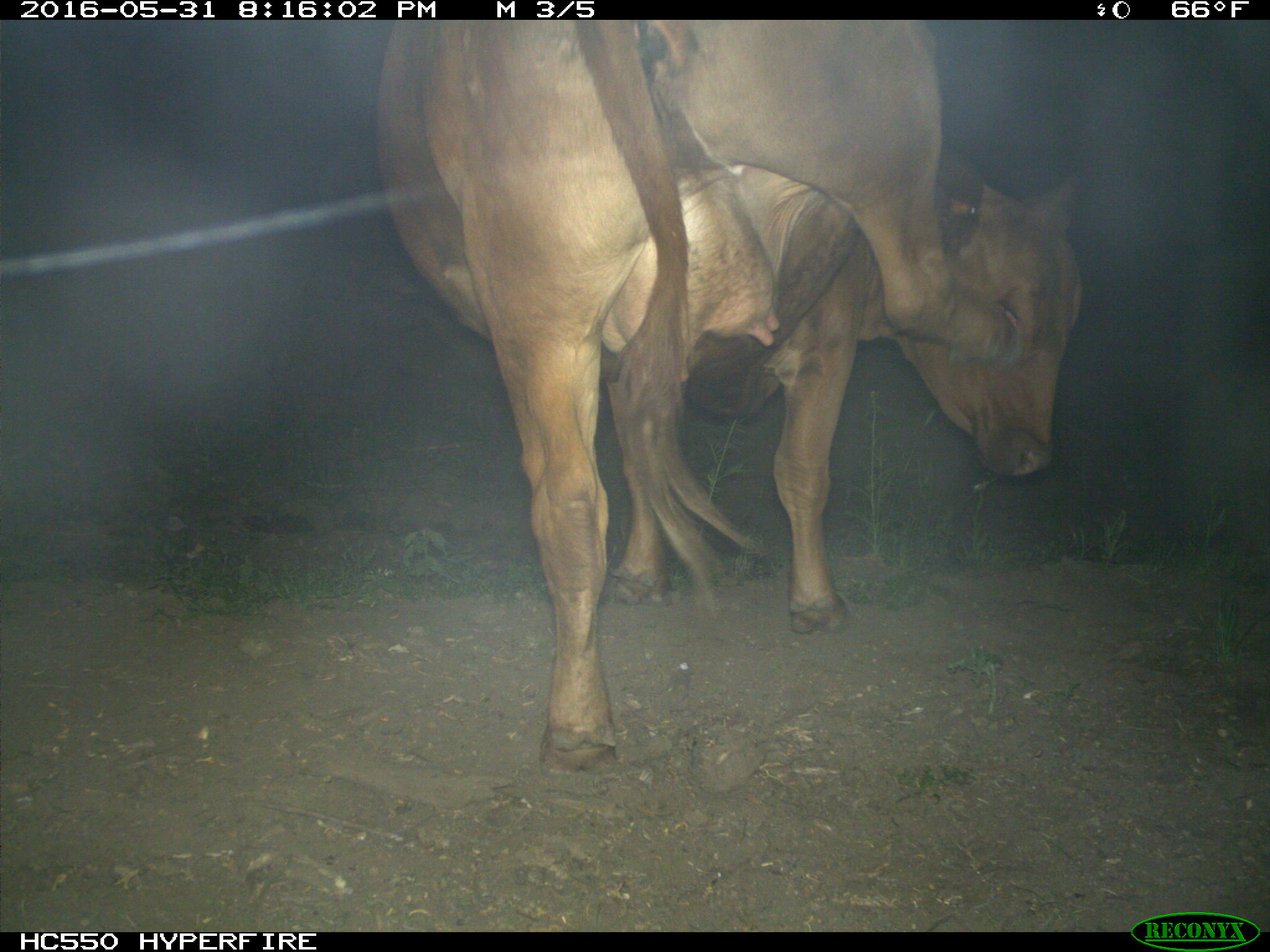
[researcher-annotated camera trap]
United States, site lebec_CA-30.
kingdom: Animalia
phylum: Chordata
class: Mammalia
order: Artiodactyla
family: Bovidae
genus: Bos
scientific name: Bos taurus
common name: domestic cow